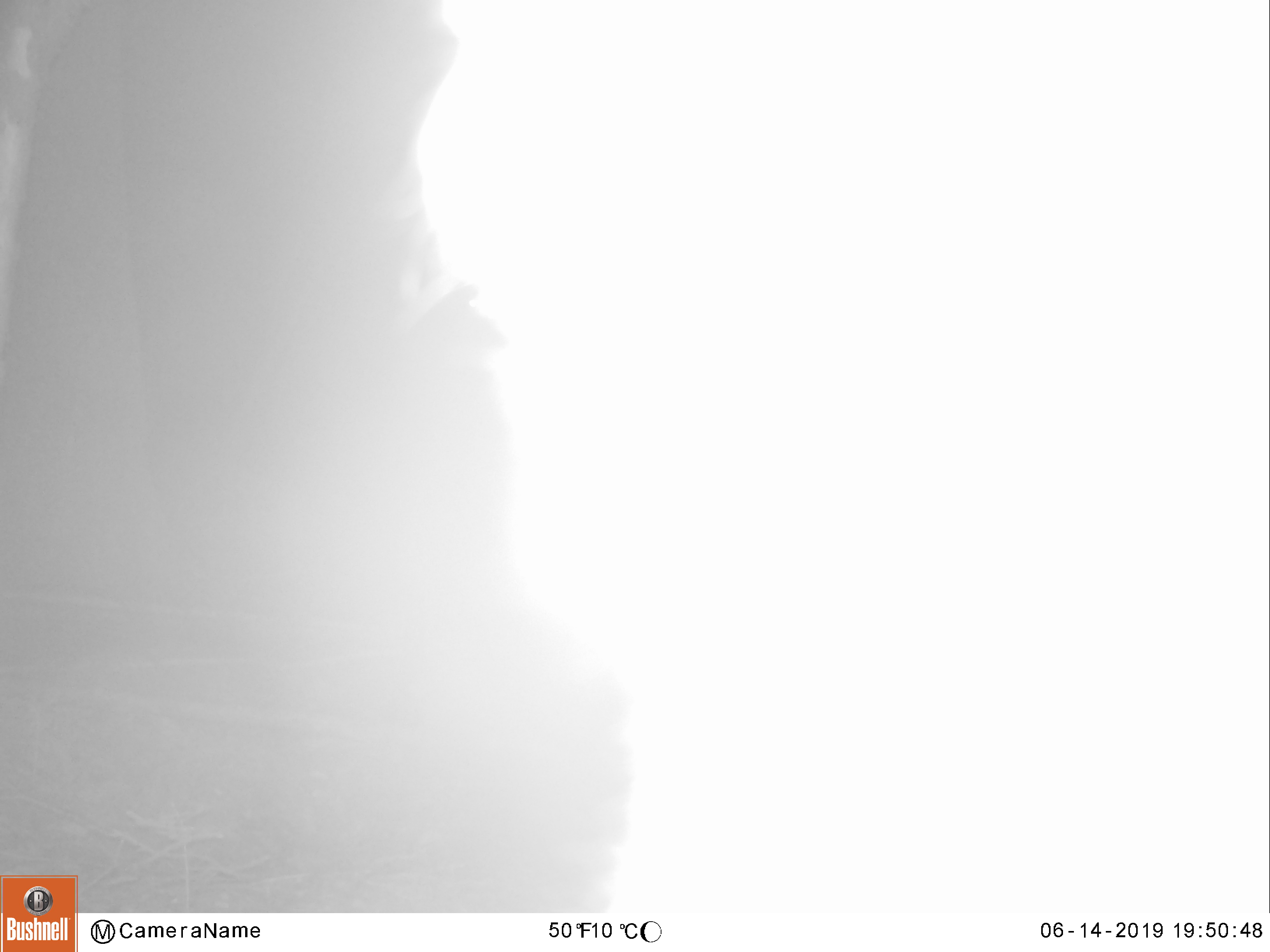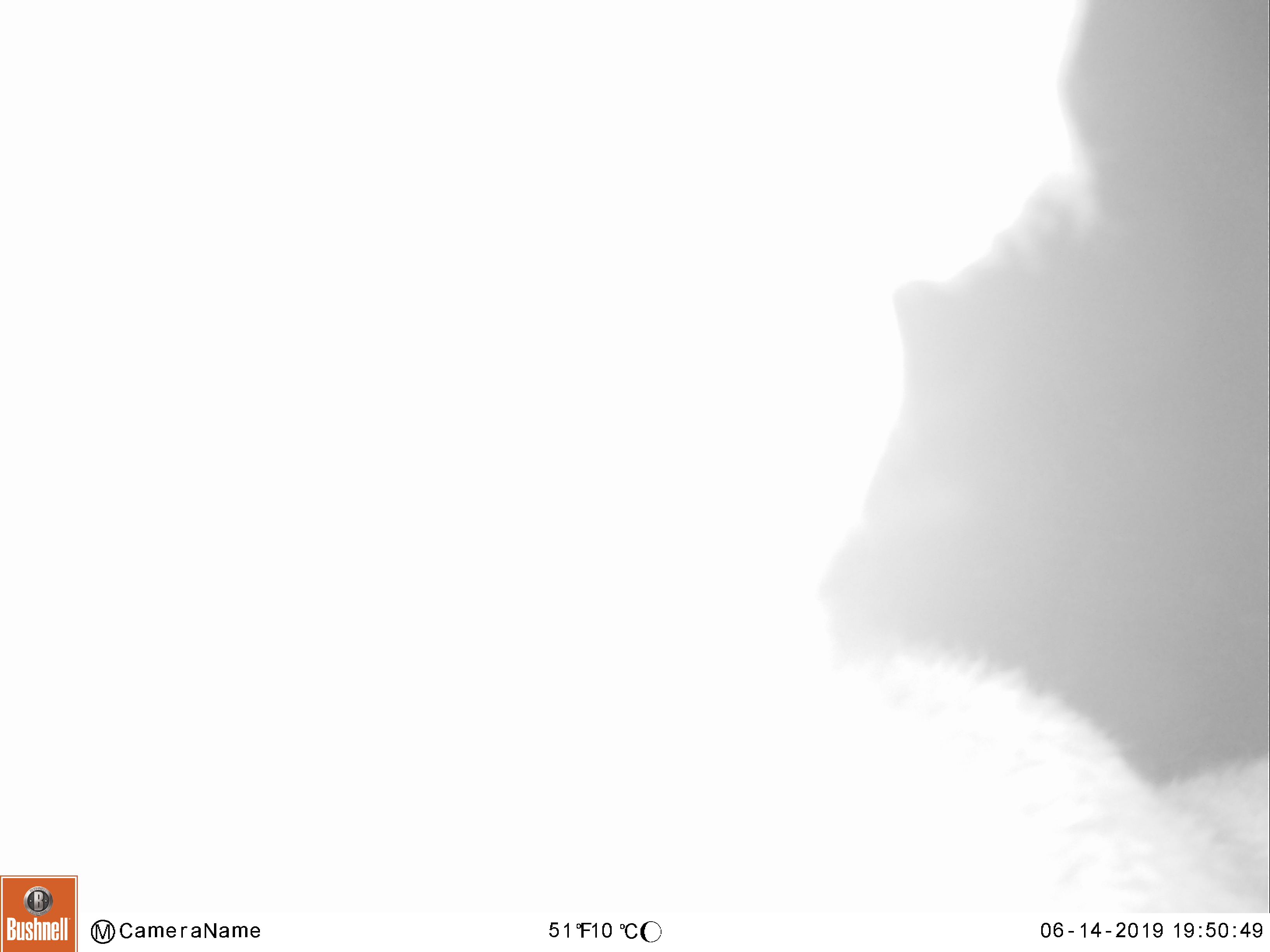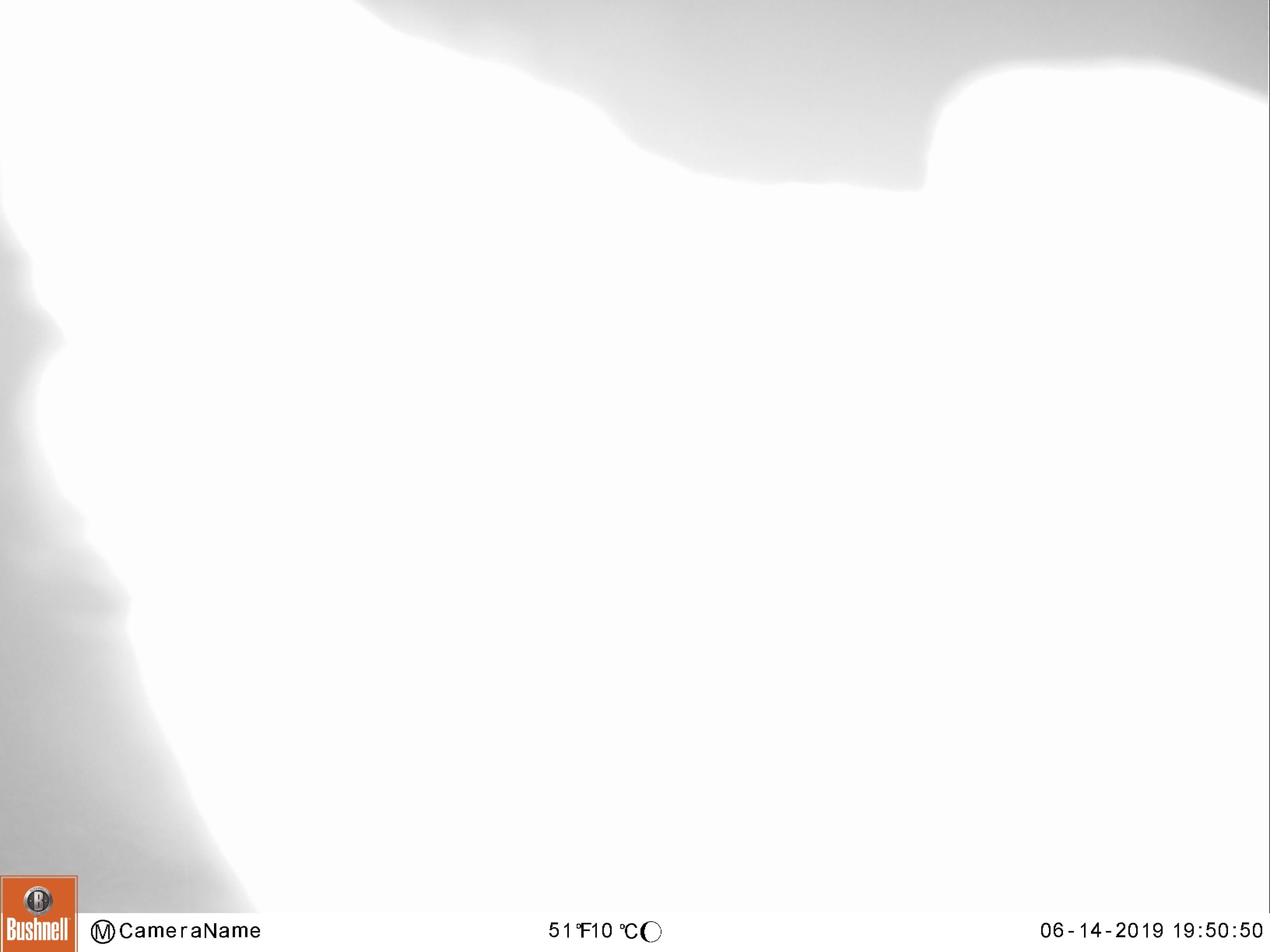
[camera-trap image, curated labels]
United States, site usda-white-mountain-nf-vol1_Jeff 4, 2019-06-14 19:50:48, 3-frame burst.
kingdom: Animalia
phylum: Chordata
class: Mammalia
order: Artiodactyla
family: Cervidae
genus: Alces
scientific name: Alces alces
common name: moose